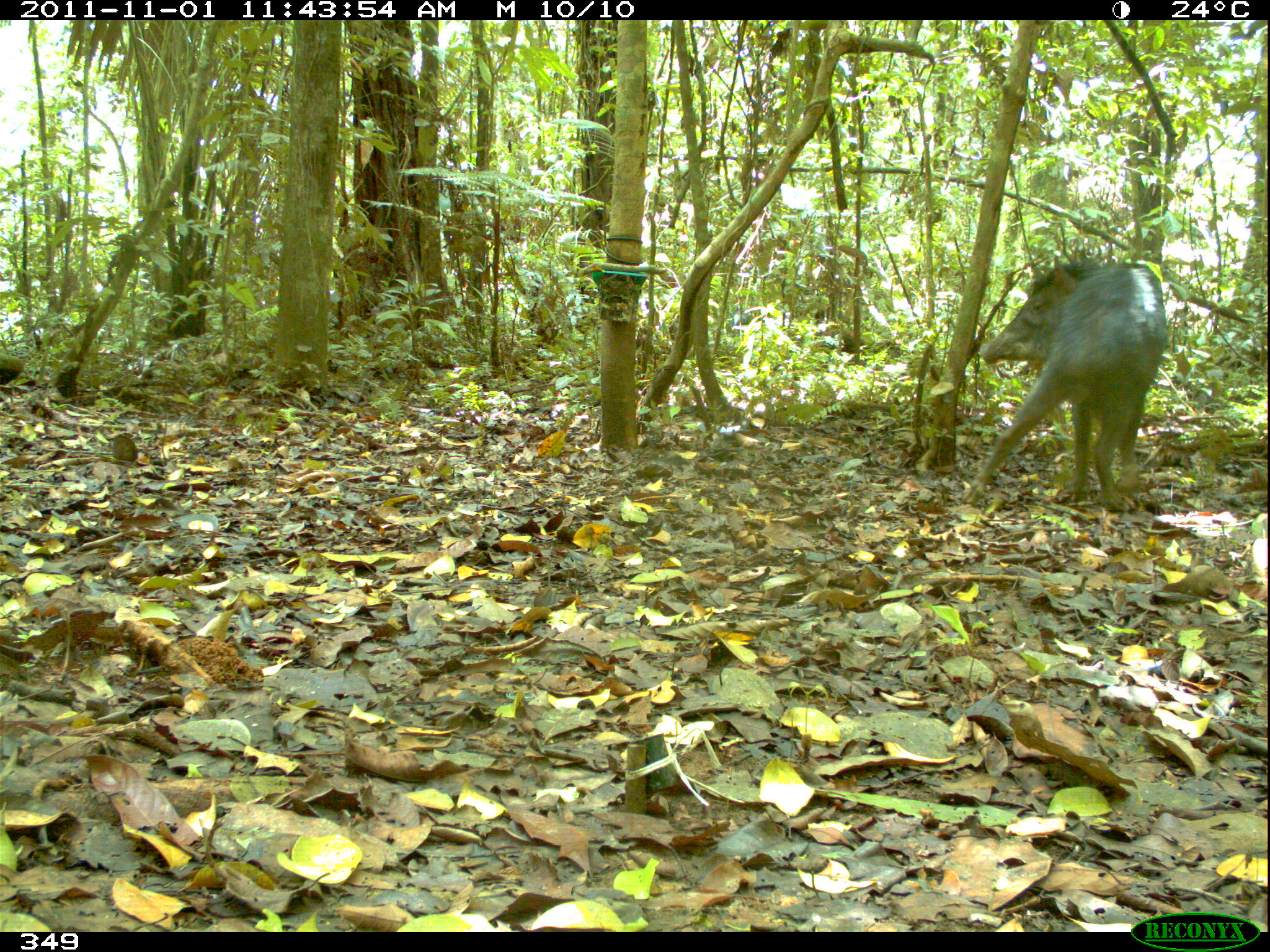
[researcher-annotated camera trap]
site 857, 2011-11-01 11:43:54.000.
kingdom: Animalia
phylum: Chordata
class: Mammalia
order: Artiodactyla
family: Tayassuidae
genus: Tayassu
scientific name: Tayassu pecari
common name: white-lipped peccary